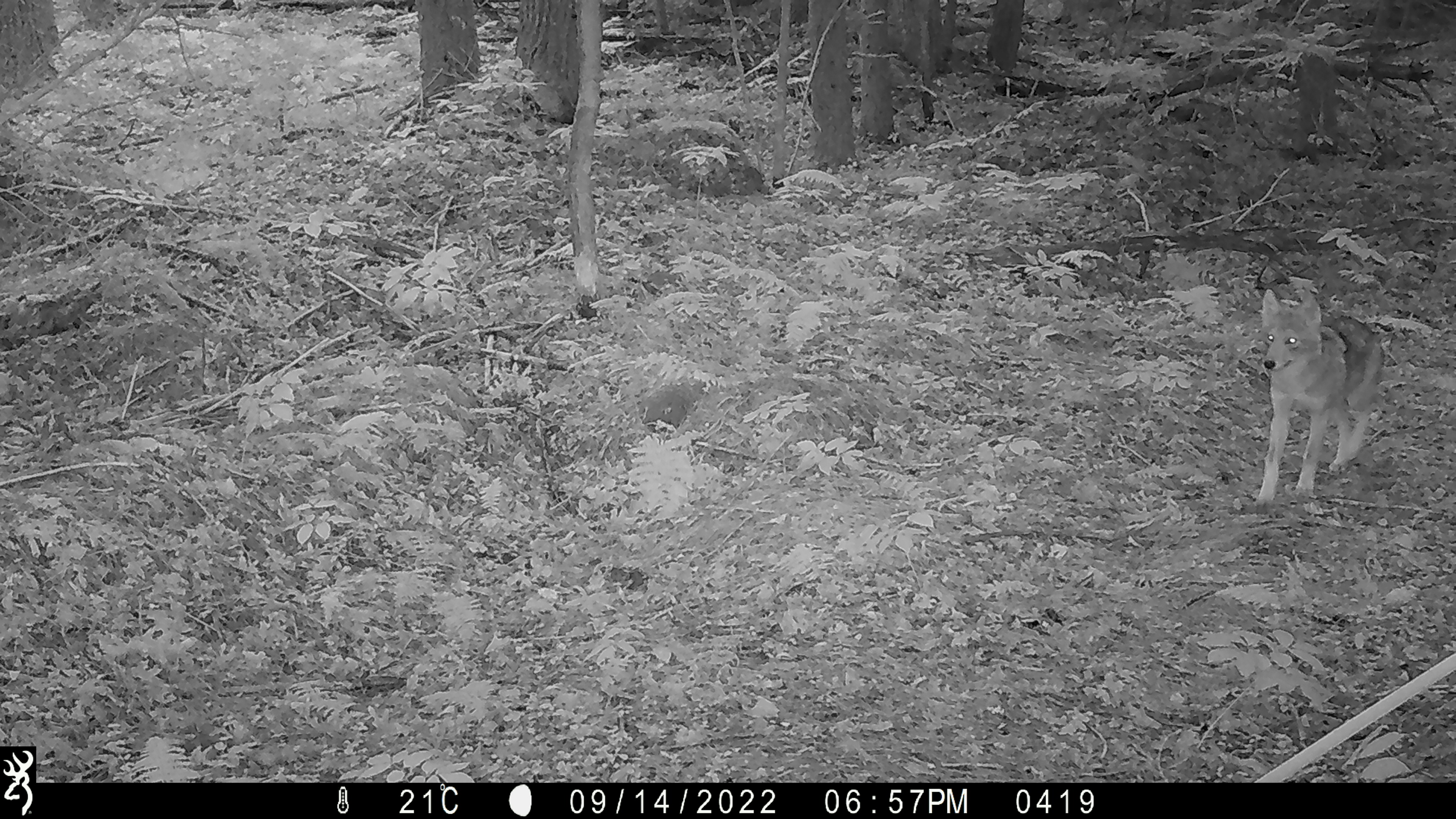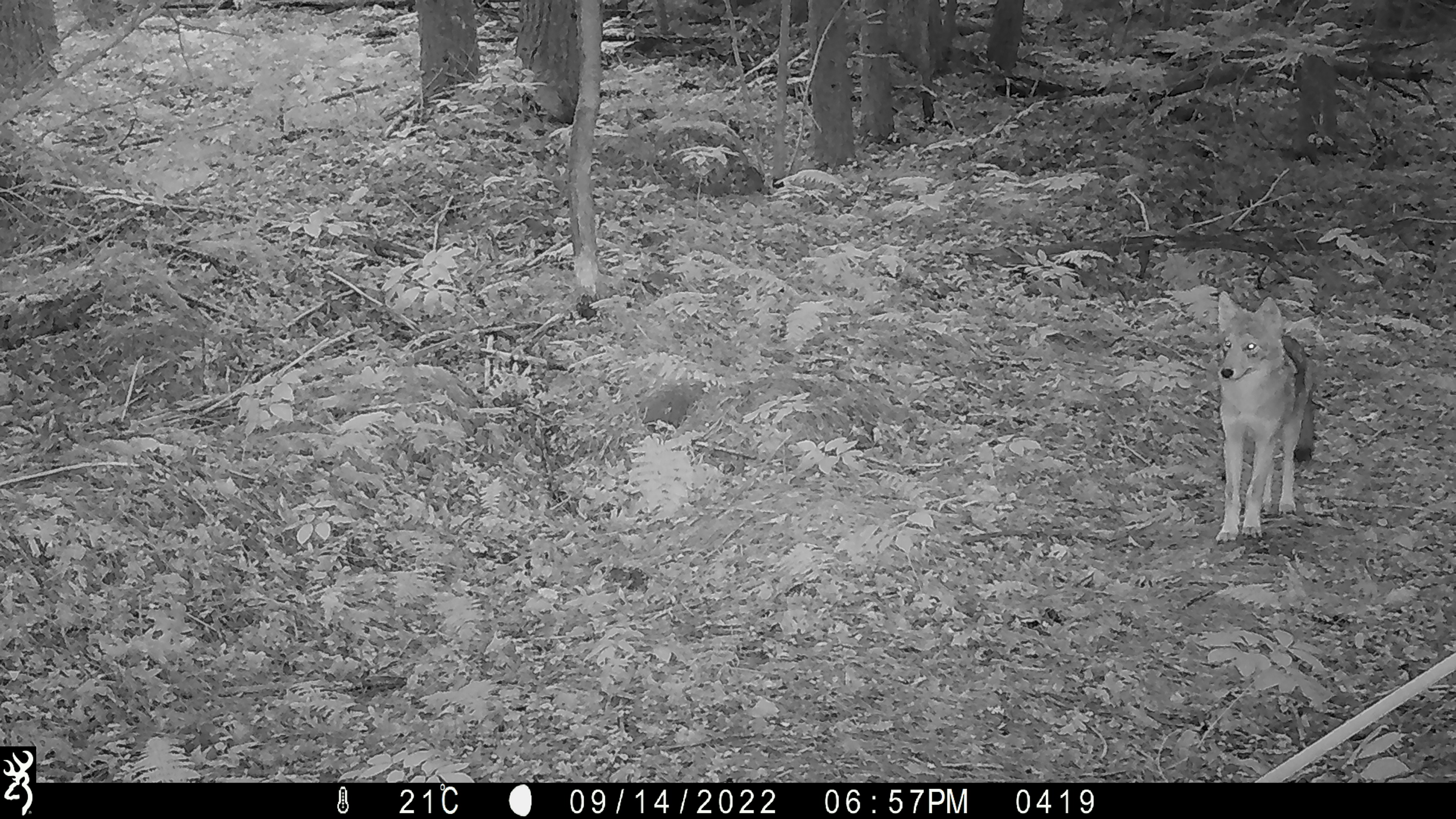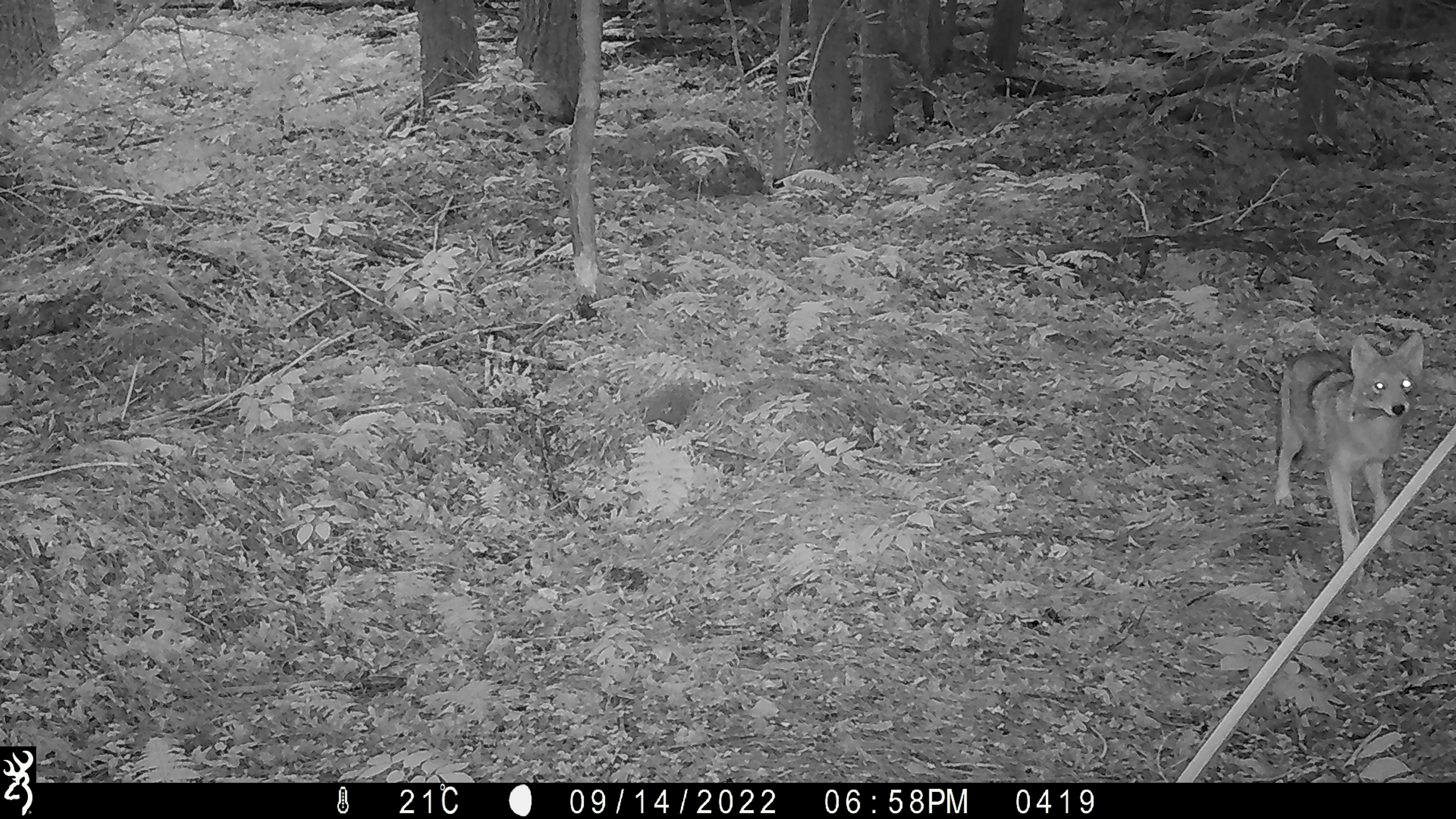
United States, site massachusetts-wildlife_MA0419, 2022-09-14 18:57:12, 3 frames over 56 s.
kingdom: Animalia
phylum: Chordata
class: Mammalia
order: Carnivora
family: Canidae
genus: Canis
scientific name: Canis latrans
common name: coyote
Coyote (Canis latrans).